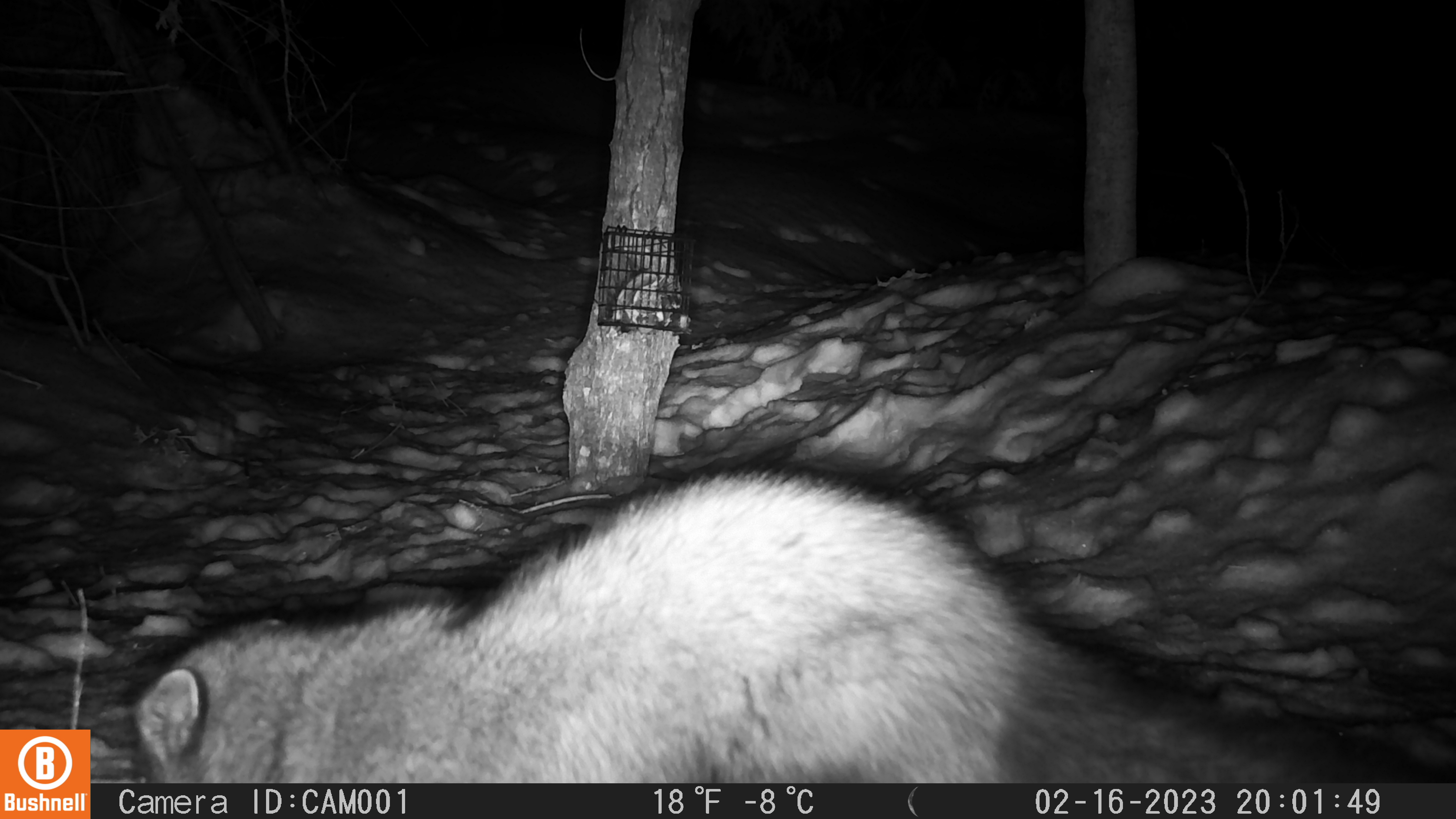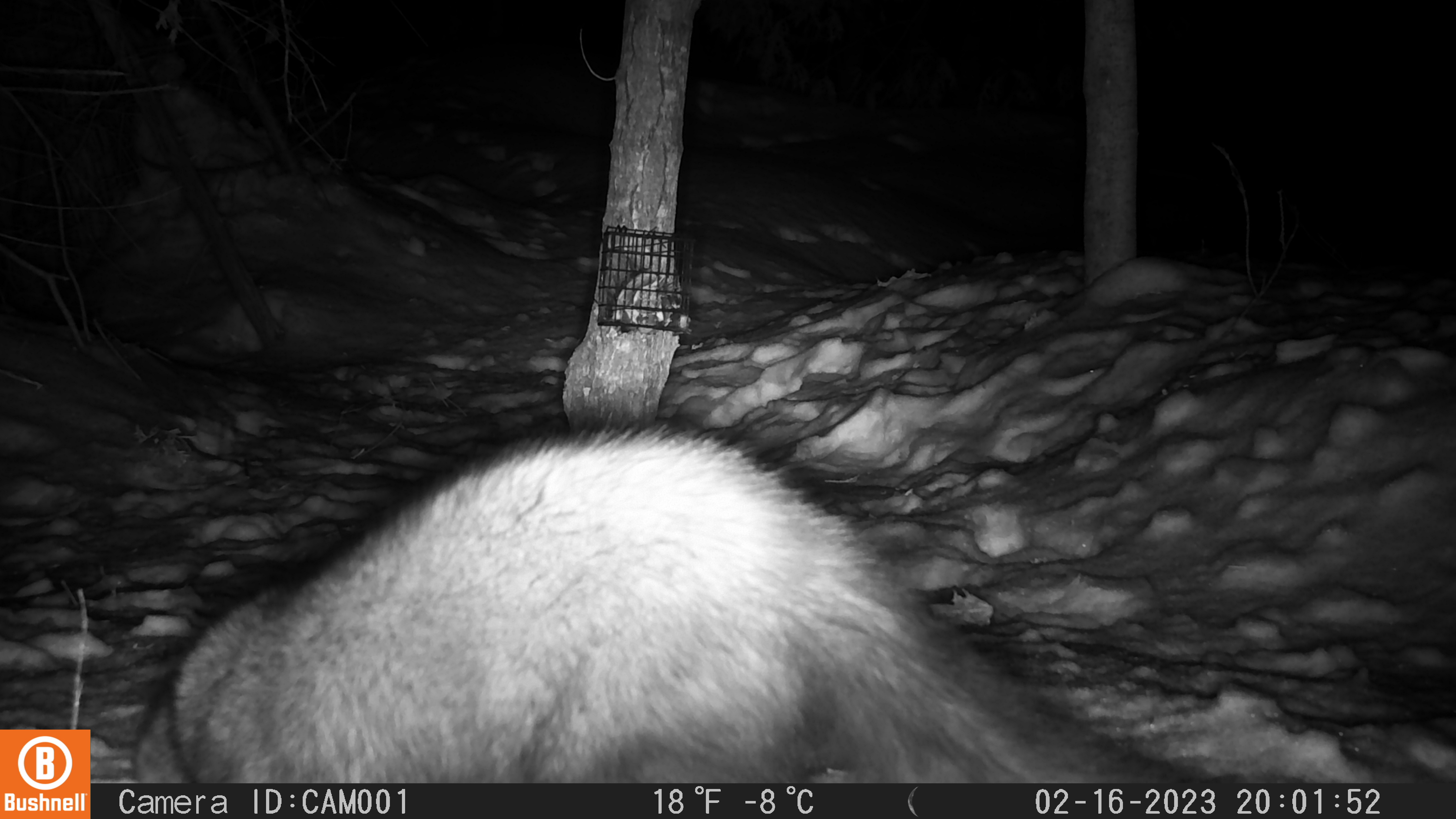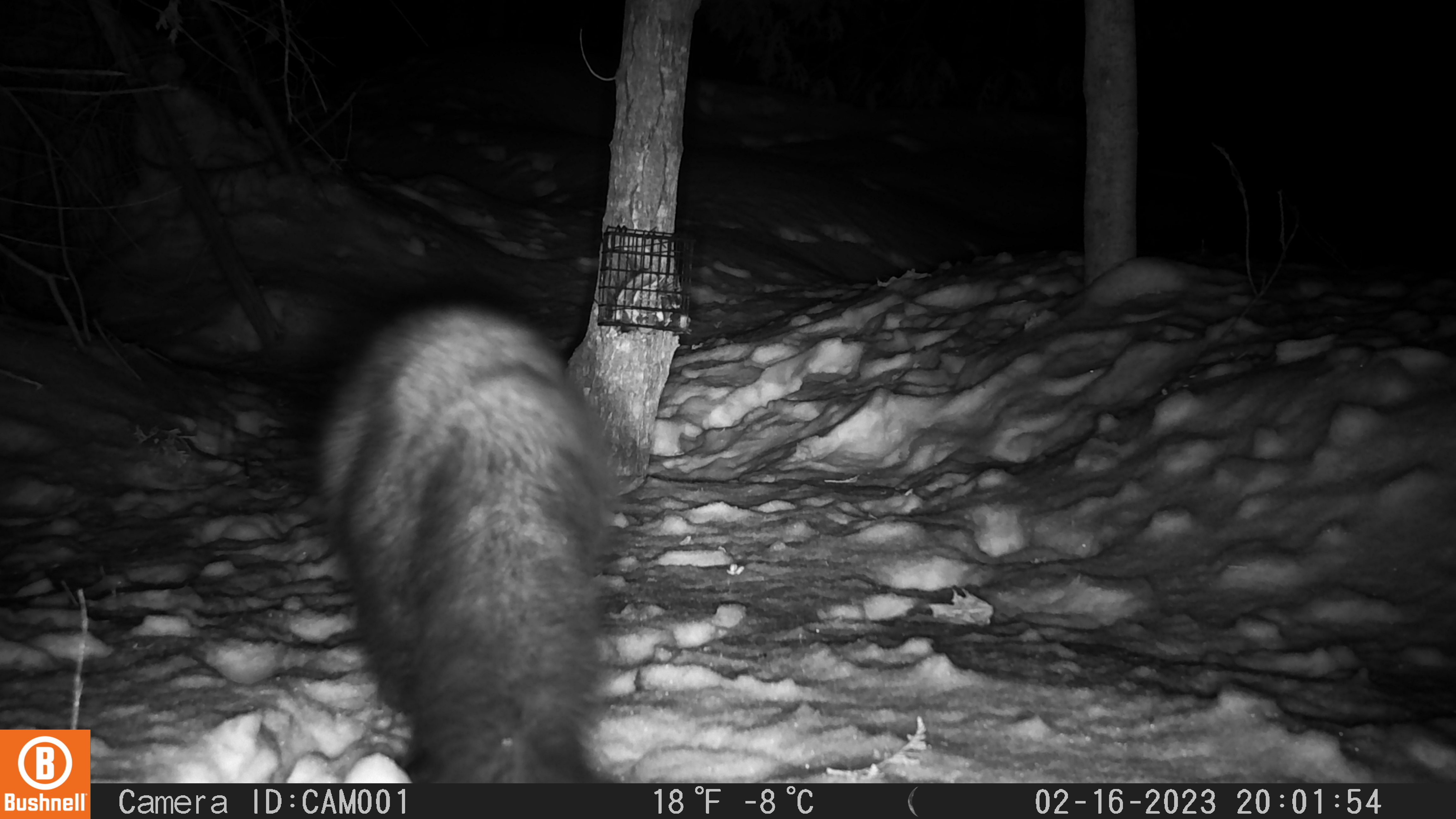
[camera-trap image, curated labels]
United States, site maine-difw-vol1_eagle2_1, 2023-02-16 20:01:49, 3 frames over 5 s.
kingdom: Animalia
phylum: Chordata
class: Mammalia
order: Carnivora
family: Mustelidae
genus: Pekania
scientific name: Pekania pennanti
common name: fisher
Fisher (Pekania pennanti).